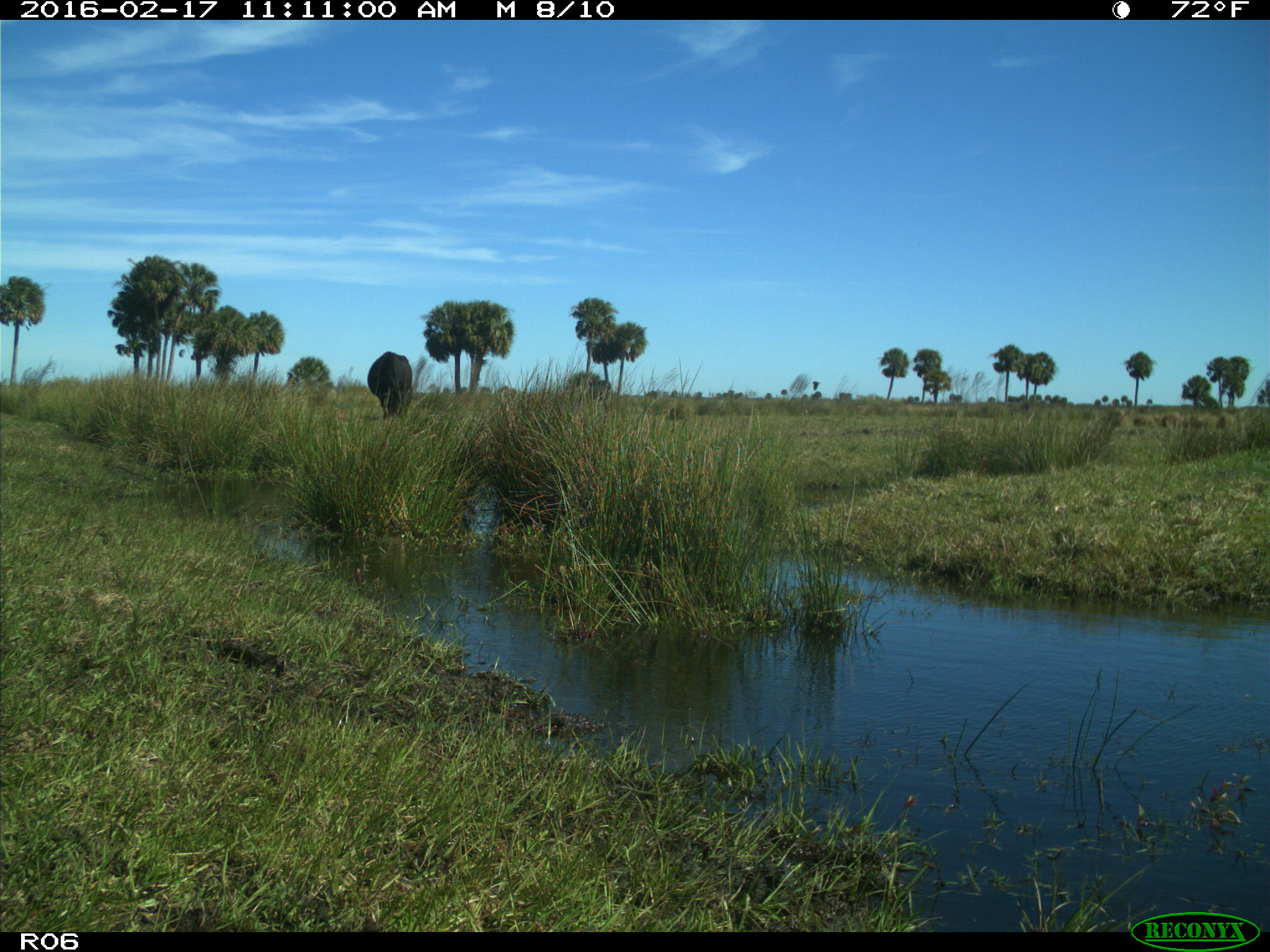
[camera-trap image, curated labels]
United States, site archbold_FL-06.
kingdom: Animalia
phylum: Chordata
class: Mammalia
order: Artiodactyla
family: Bovidae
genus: Bos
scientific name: Bos taurus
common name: domestic cow